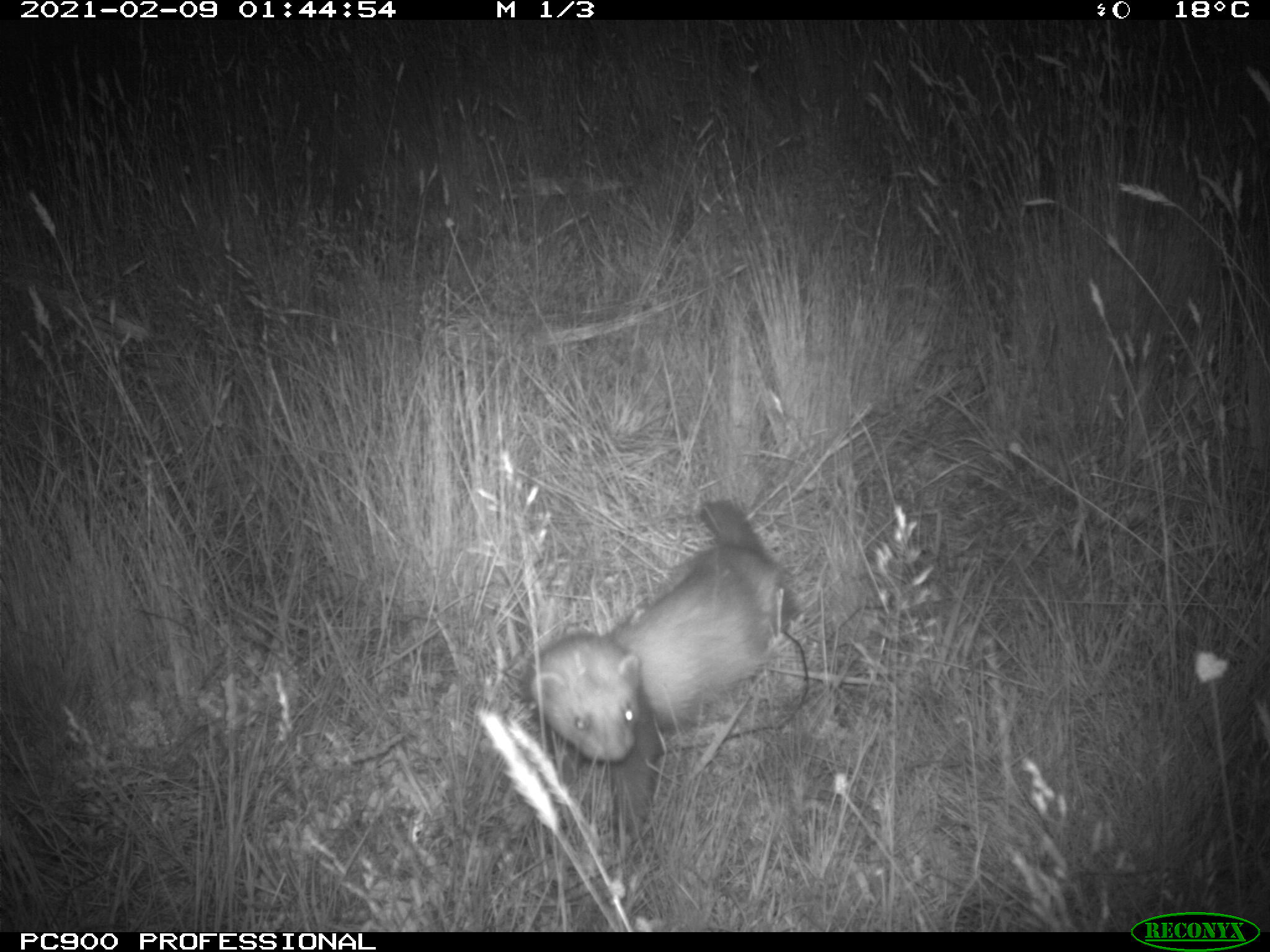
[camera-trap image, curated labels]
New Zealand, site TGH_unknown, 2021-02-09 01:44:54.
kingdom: Animalia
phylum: Chordata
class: Mammalia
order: Carnivora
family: Mustelidae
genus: Mustela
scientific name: Mustela furo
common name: ferret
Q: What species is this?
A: Ferret (Mustela furo).